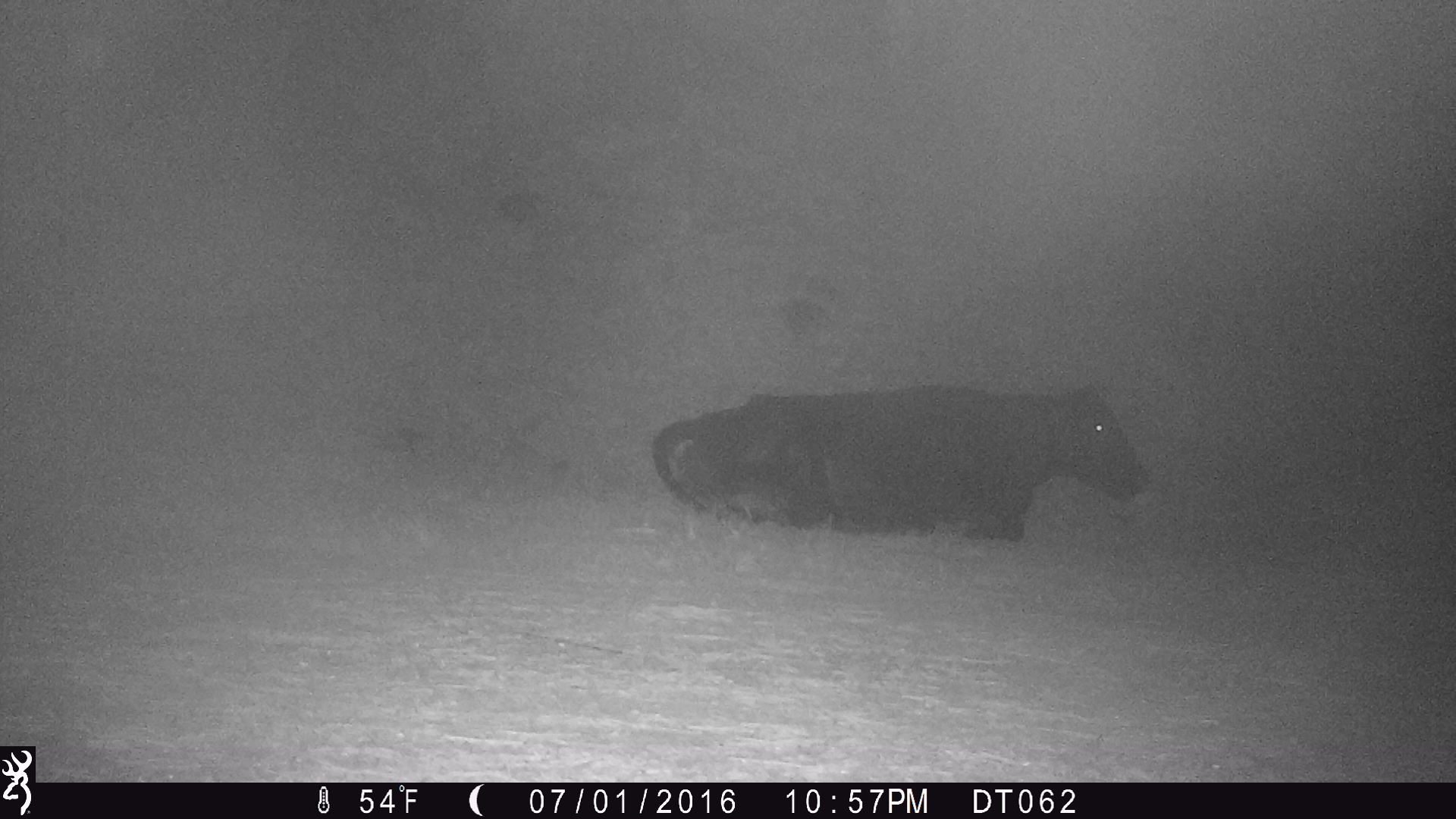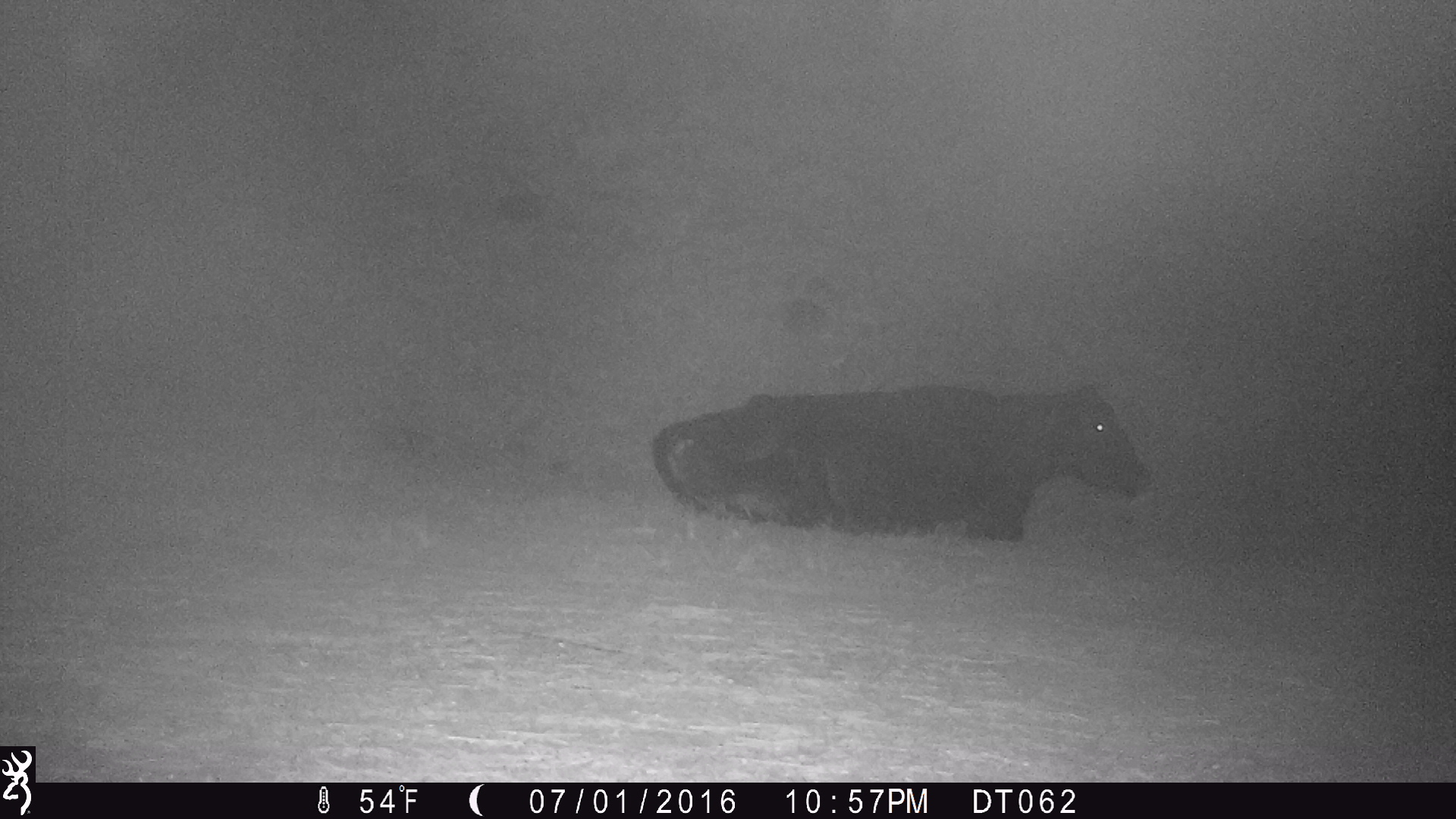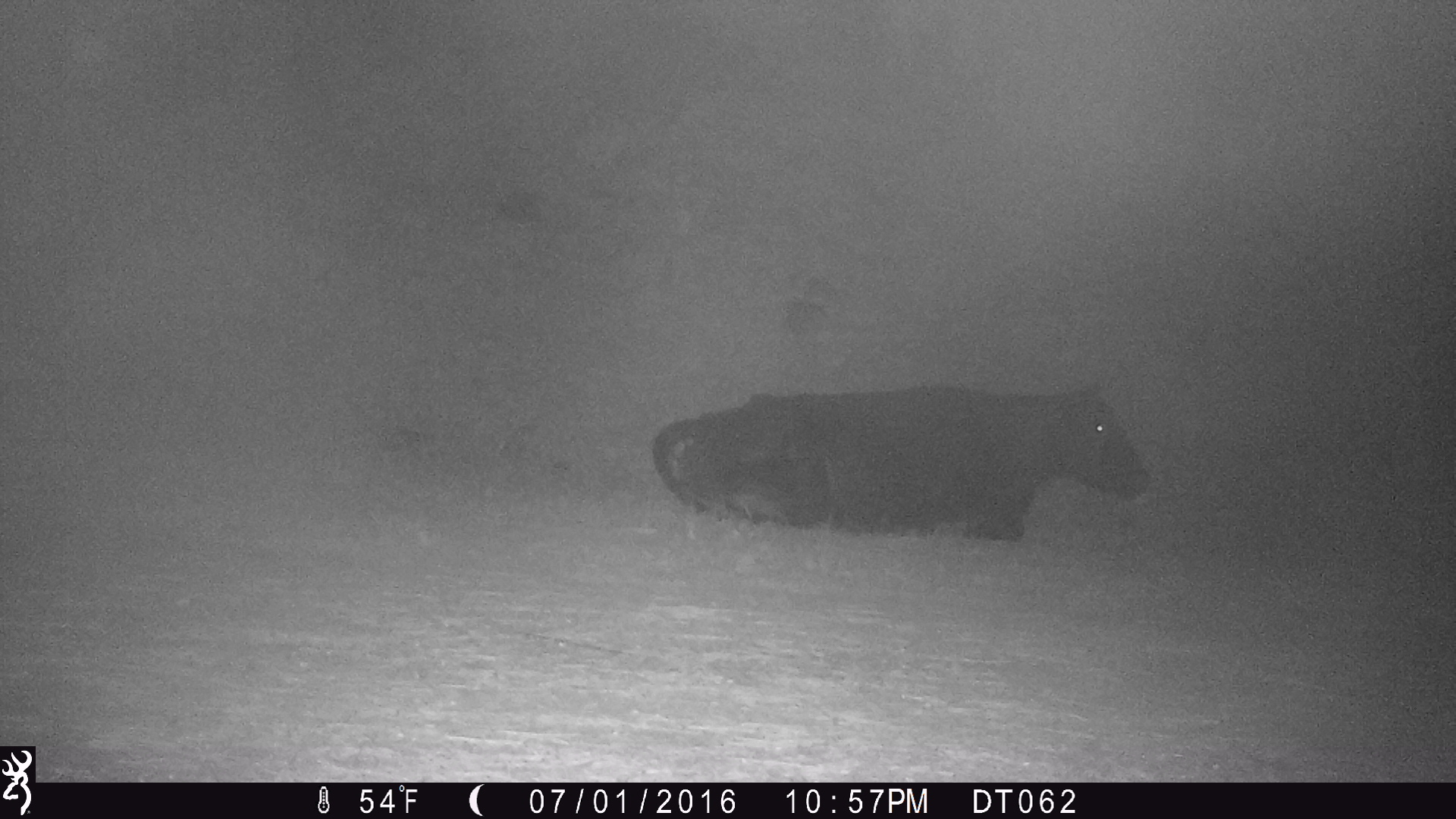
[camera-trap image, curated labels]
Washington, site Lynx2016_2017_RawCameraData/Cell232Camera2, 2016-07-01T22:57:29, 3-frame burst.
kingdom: Animalia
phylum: Chordata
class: Mammalia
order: Artiodactyla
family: Bovidae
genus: Bos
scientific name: Bos taurus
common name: domestic cattle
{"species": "domestic cattle (Bos taurus)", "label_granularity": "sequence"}